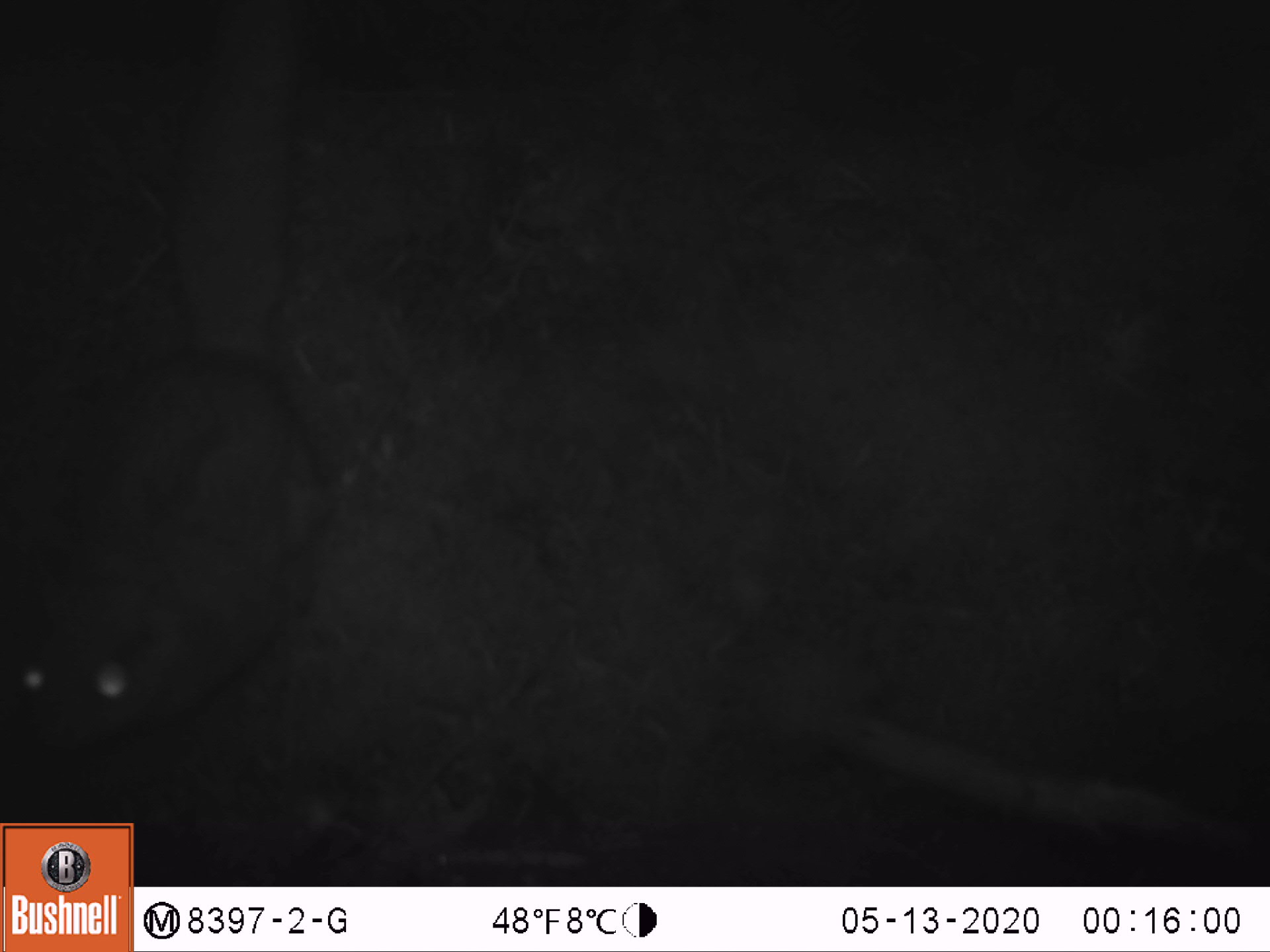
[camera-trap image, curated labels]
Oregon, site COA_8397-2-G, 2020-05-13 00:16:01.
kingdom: Animalia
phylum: Chordata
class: Mammalia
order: Rodentia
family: Sciuridae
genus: Glaucomys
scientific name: Glaucomys oregonensis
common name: humboldt's flying squirrel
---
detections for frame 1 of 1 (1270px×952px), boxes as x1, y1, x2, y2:
humboldt's flying squirrel: 4, 0, 356, 789